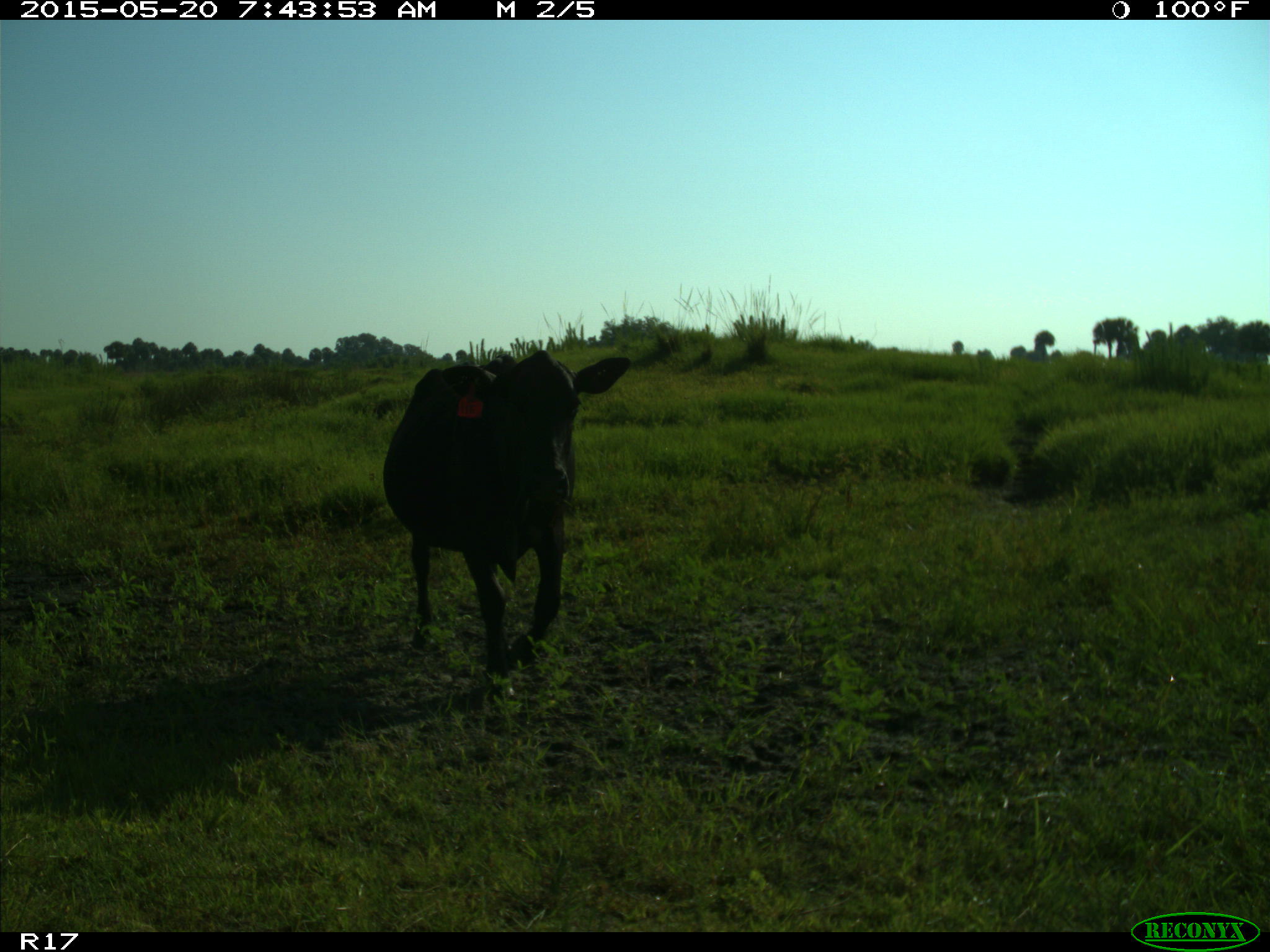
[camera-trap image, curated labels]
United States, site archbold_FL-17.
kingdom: Animalia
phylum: Chordata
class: Mammalia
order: Artiodactyla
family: Bovidae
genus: Bos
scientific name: Bos taurus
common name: domestic cow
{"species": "Bos taurus (domestic cow)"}